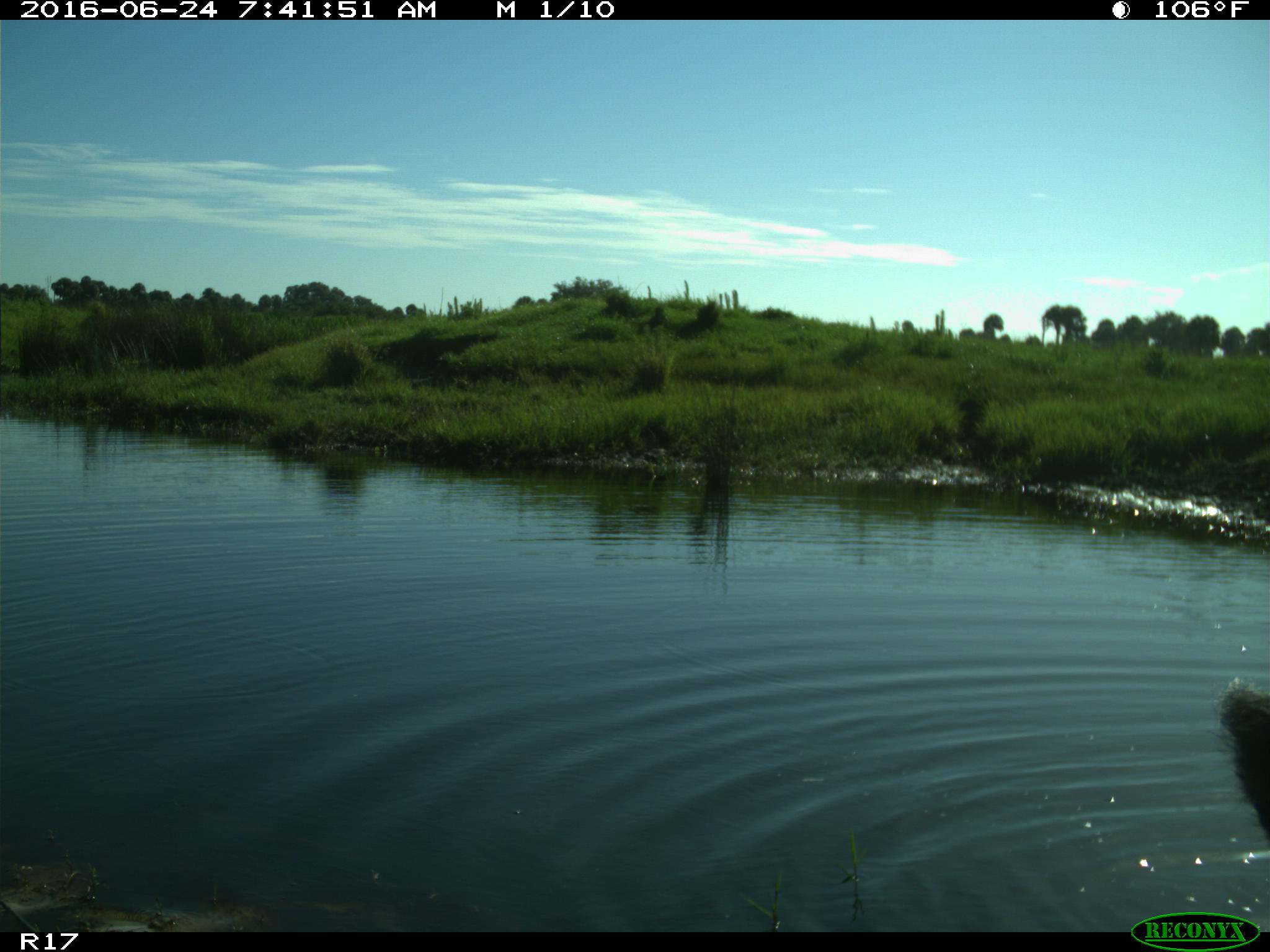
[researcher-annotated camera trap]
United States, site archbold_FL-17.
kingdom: Animalia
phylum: Chordata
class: Mammalia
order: Artiodactyla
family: Bovidae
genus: Bos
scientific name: Bos taurus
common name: domestic cow